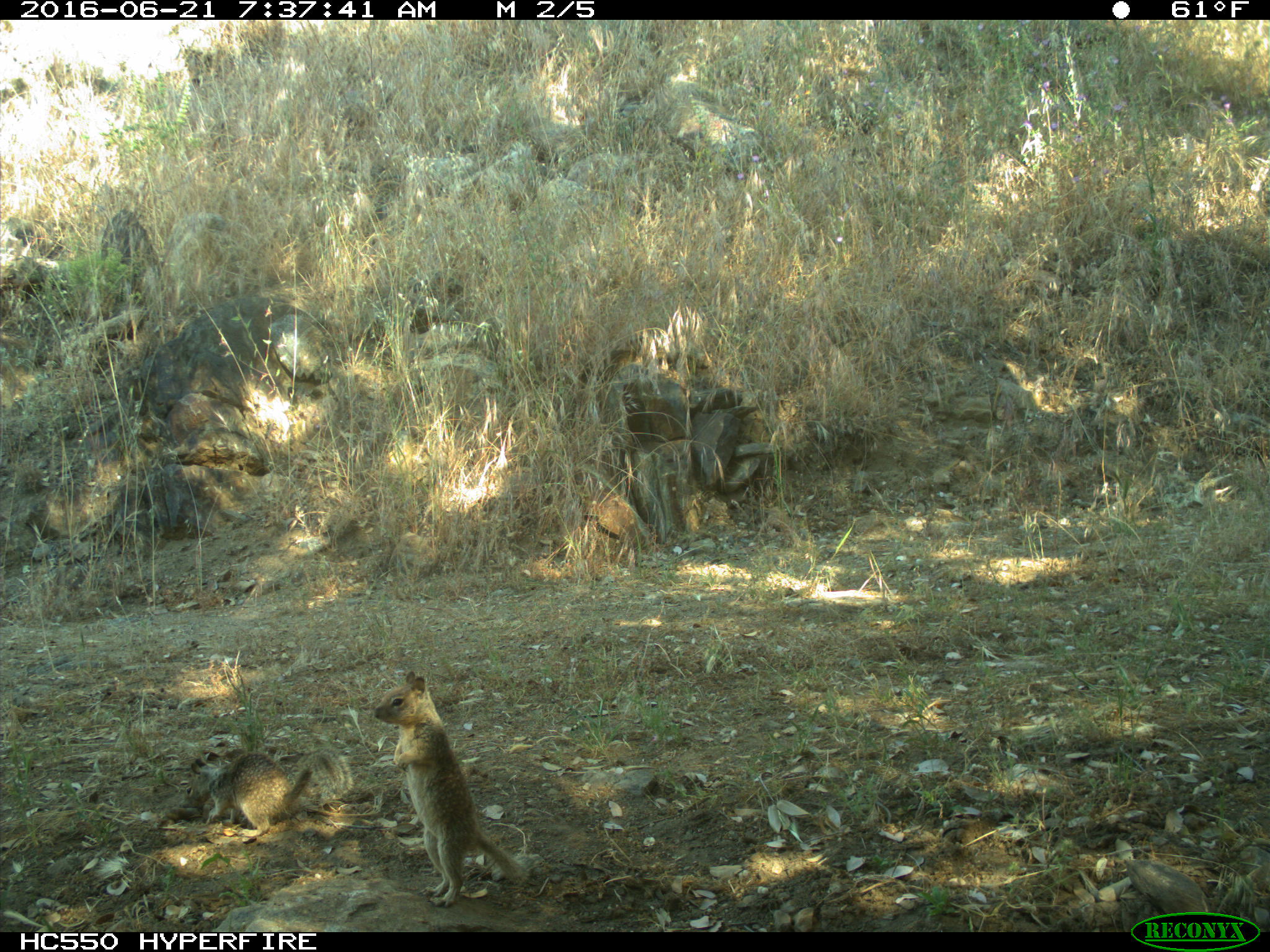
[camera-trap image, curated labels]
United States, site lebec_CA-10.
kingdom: Animalia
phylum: Chordata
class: Mammalia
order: Rodentia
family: Sciuridae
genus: Otospermophilus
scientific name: Otospermophilus beecheyi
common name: california ground squirrel